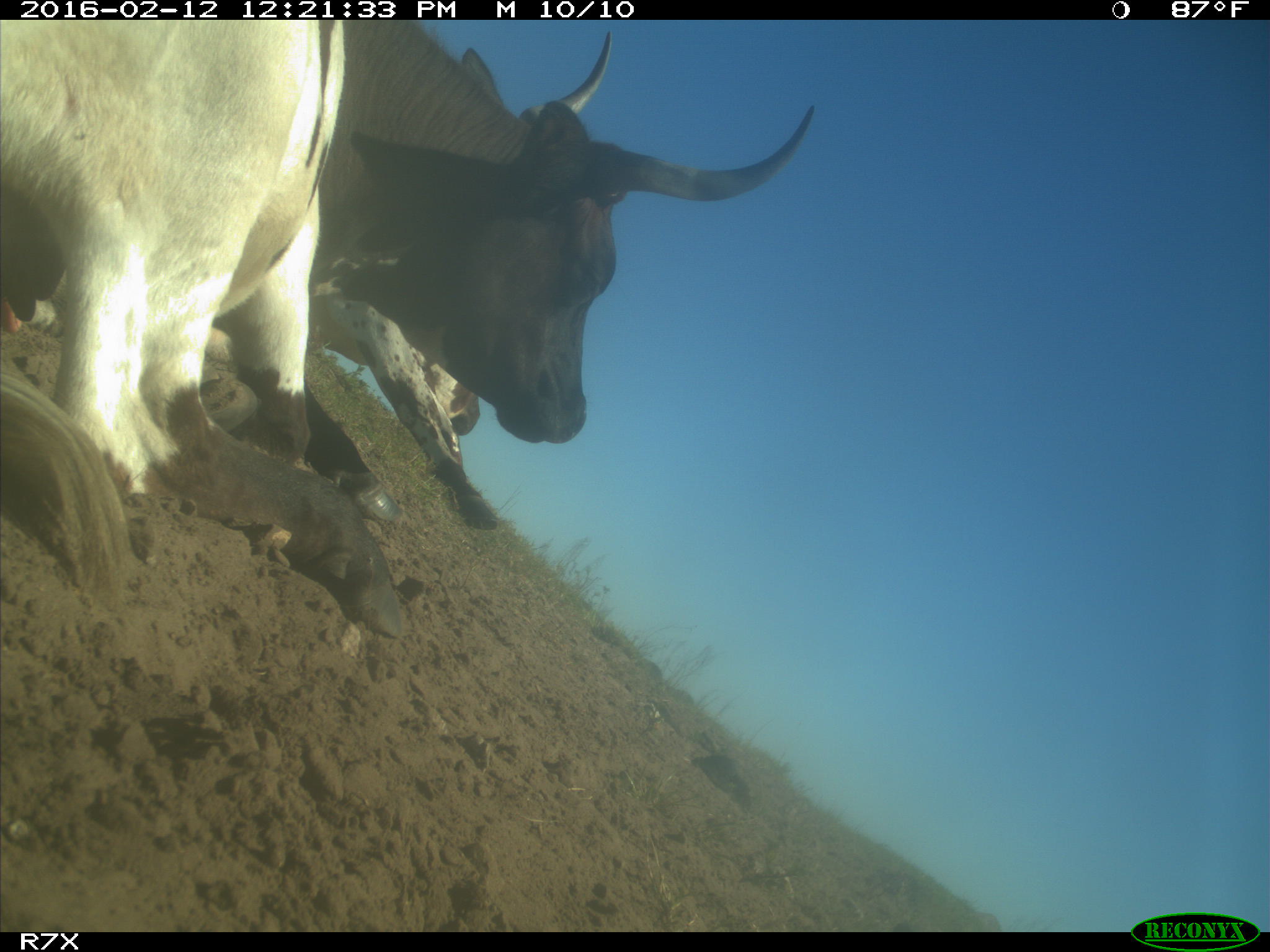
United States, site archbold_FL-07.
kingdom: Animalia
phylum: Chordata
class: Mammalia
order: Artiodactyla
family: Bovidae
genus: Bos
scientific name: Bos taurus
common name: domestic cow